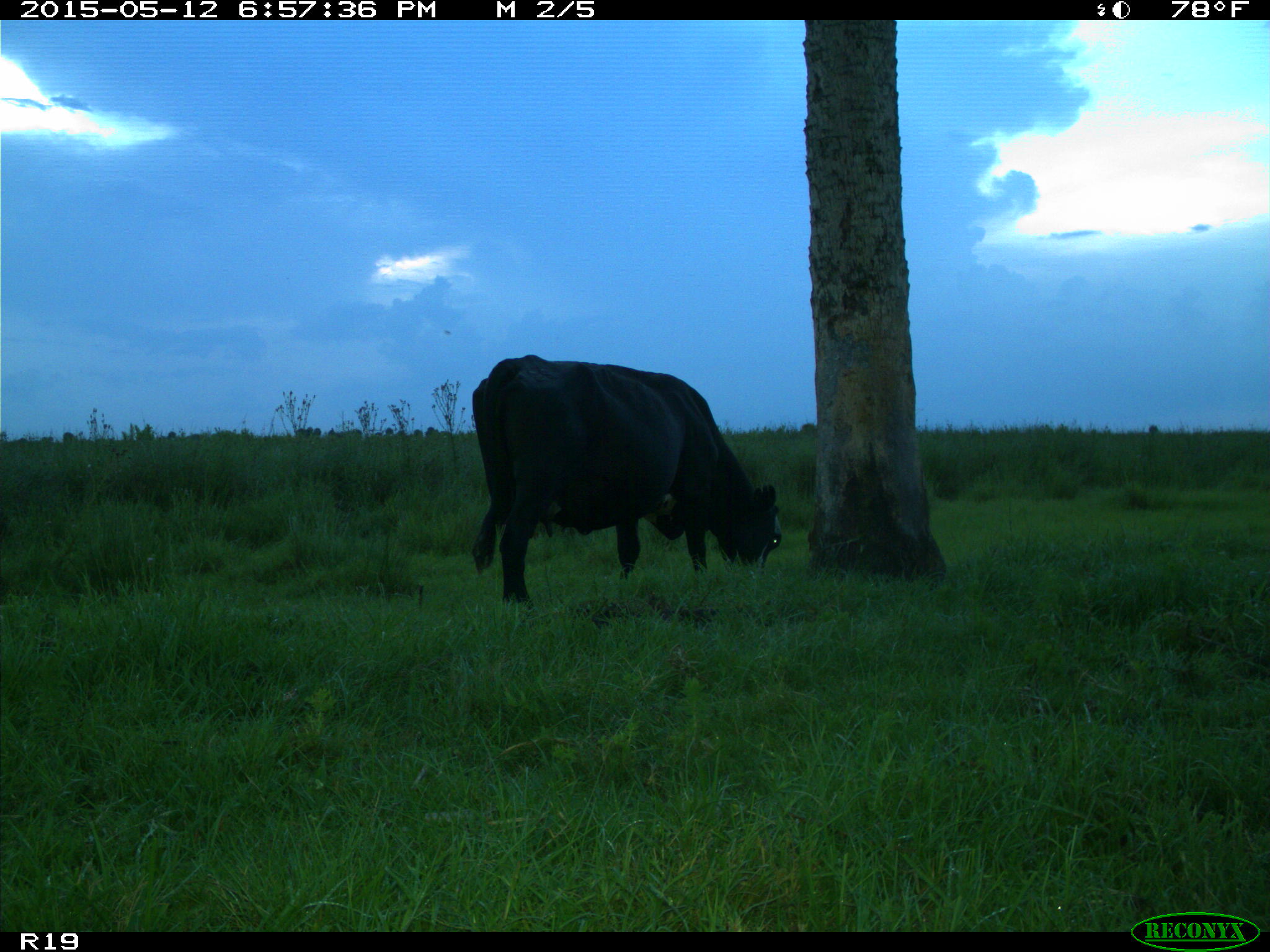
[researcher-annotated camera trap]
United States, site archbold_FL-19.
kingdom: Animalia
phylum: Chordata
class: Mammalia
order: Artiodactyla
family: Bovidae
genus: Bos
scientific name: Bos taurus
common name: domestic cow